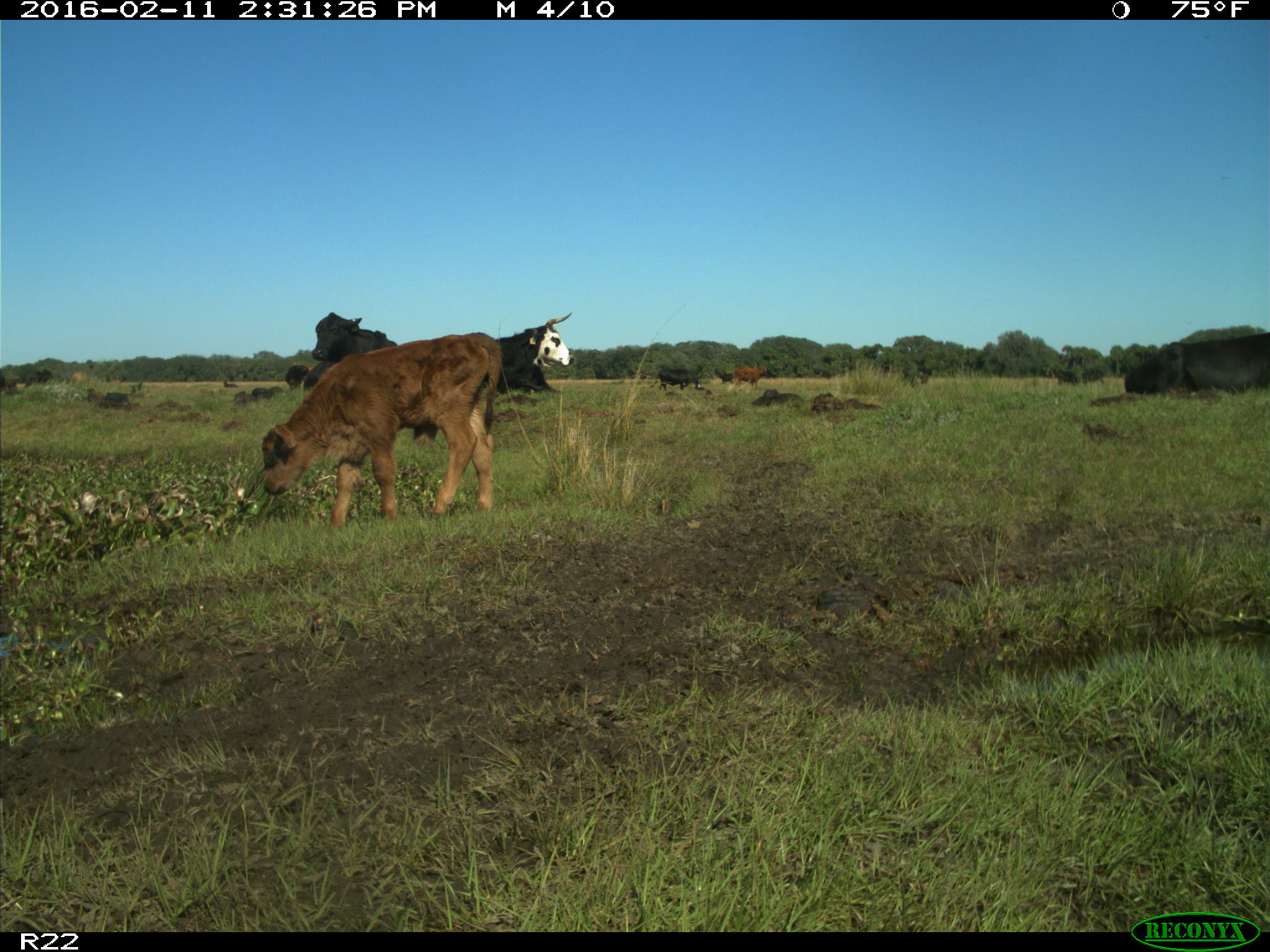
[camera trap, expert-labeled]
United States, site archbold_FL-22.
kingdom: Animalia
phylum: Chordata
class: Mammalia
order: Artiodactyla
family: Bovidae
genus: Bos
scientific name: Bos taurus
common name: domestic cow